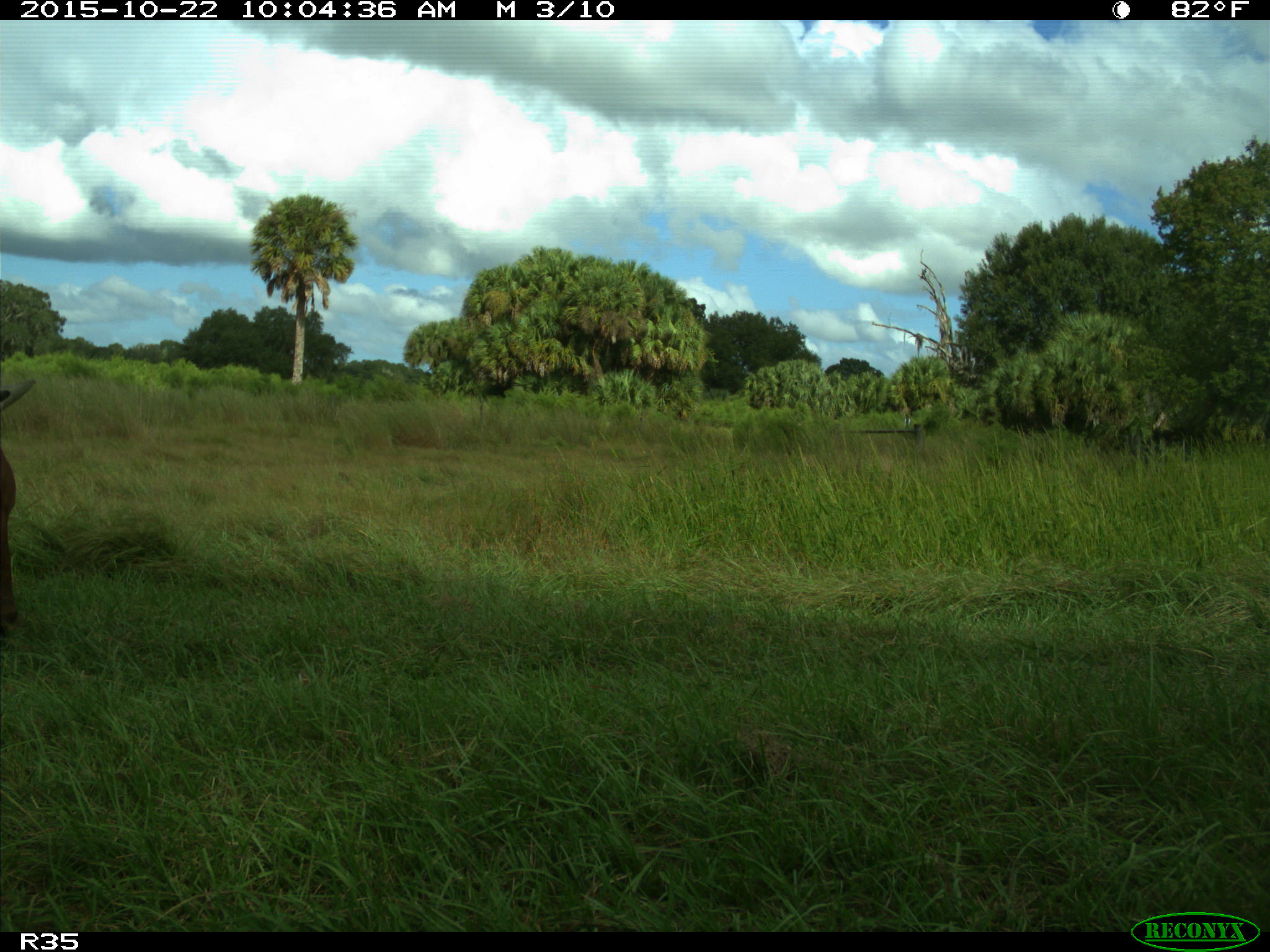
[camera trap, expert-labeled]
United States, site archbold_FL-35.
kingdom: Animalia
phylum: Chordata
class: Mammalia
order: Artiodactyla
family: Bovidae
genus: Bos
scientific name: Bos taurus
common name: domestic cow